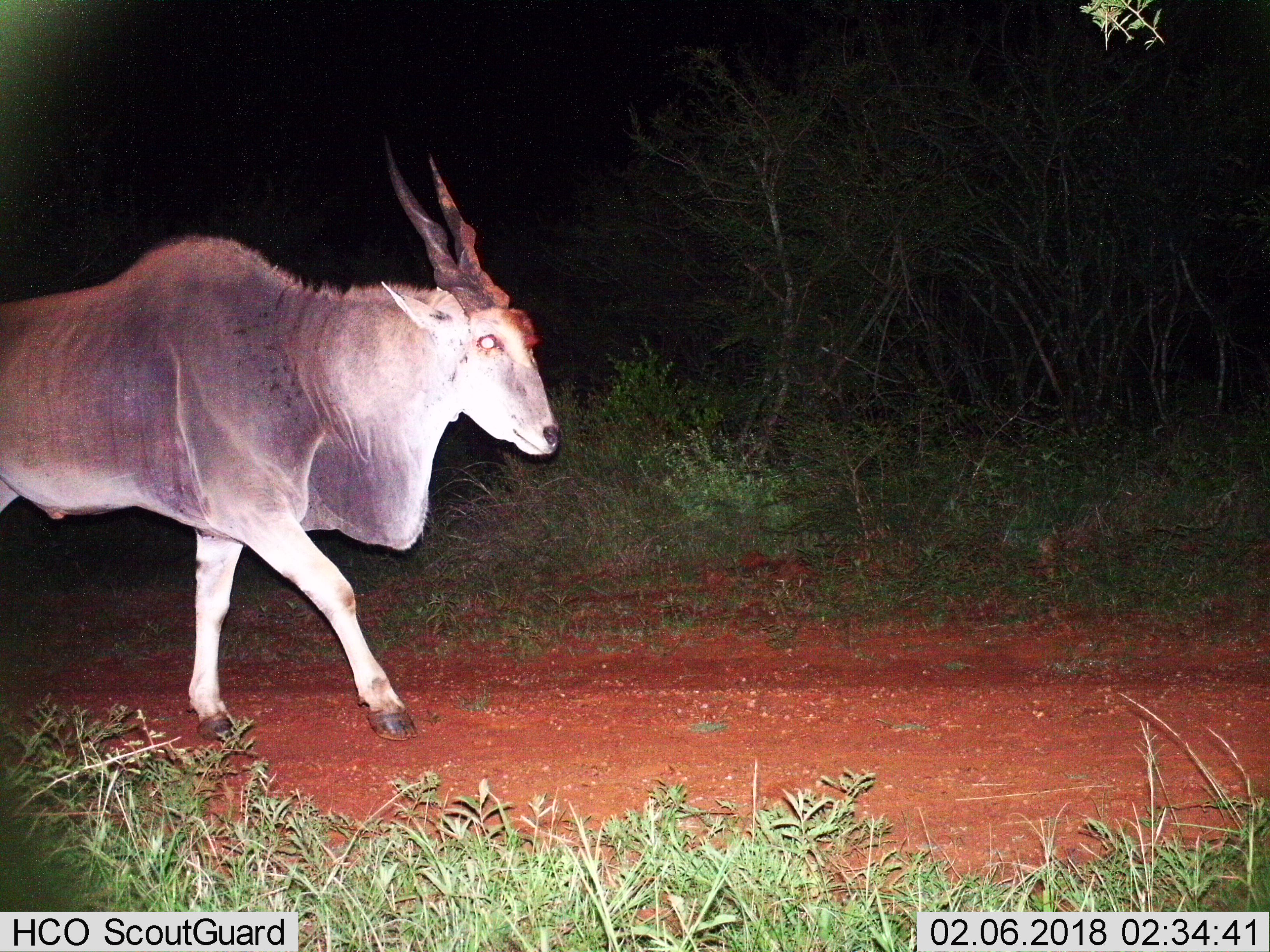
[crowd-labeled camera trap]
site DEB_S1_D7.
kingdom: Animalia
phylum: Chordata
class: Mammalia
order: Artiodactyla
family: Bovidae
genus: Tragelaphus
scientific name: Tragelaphus oryx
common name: eland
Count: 1.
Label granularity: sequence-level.